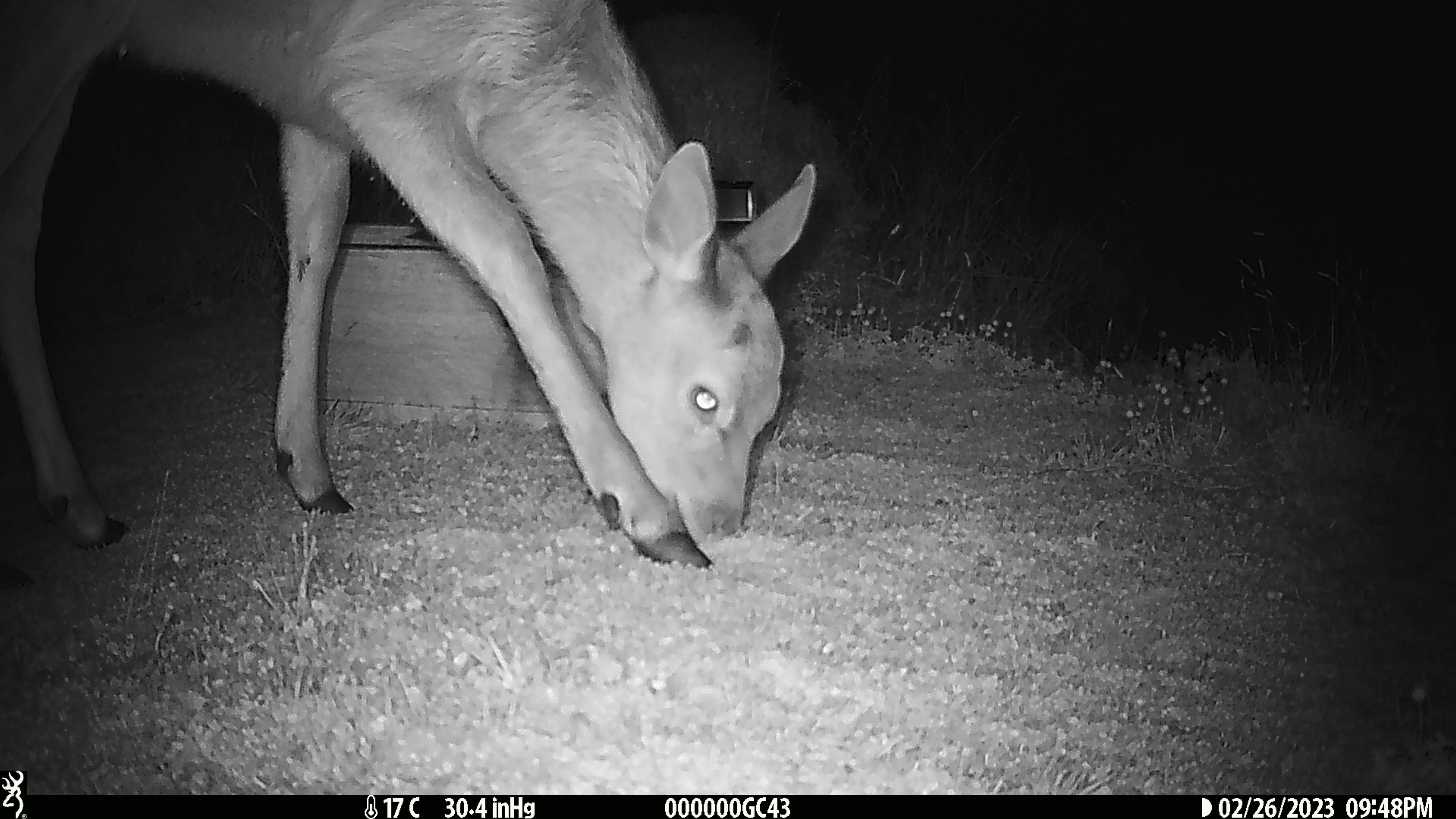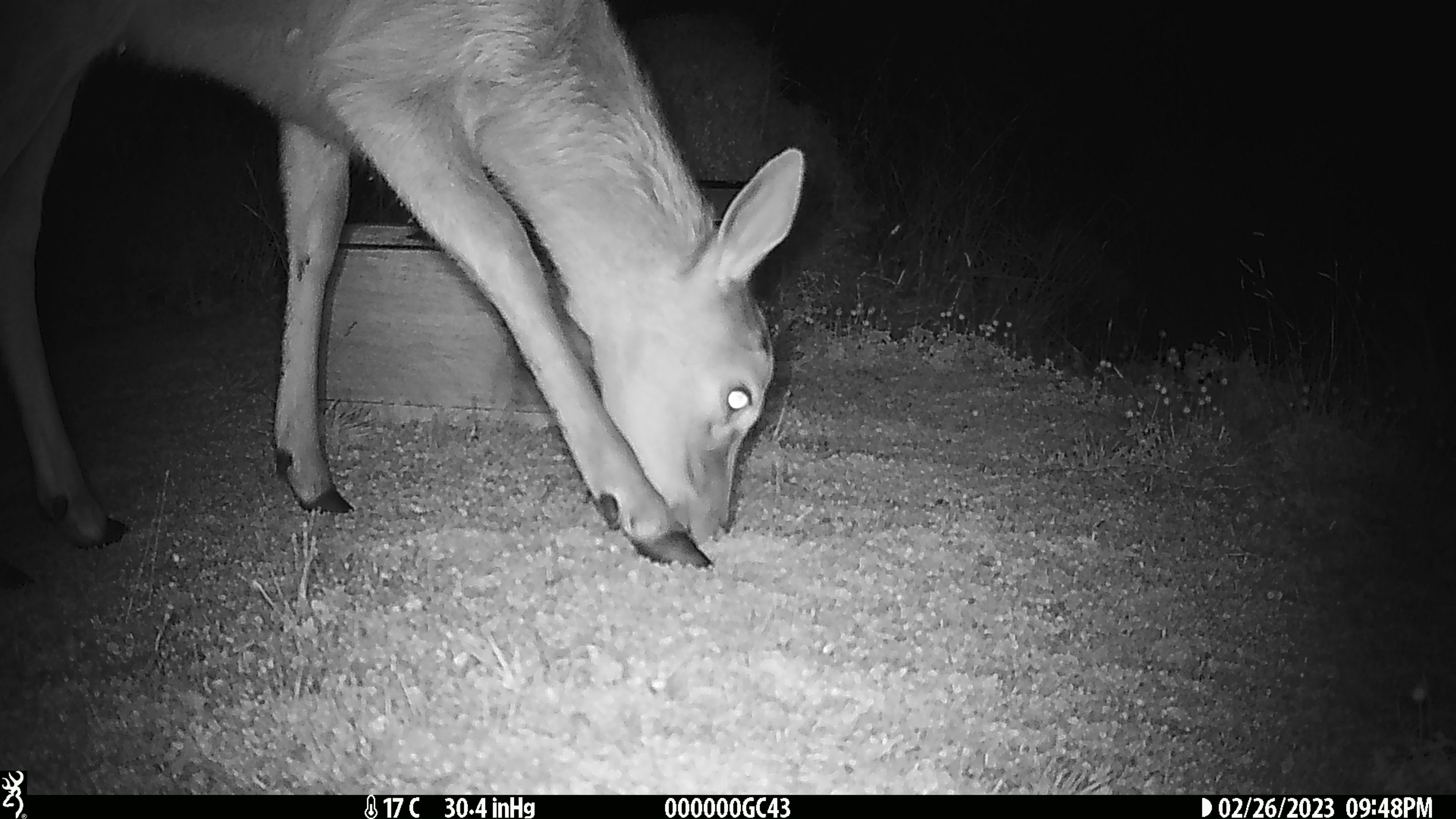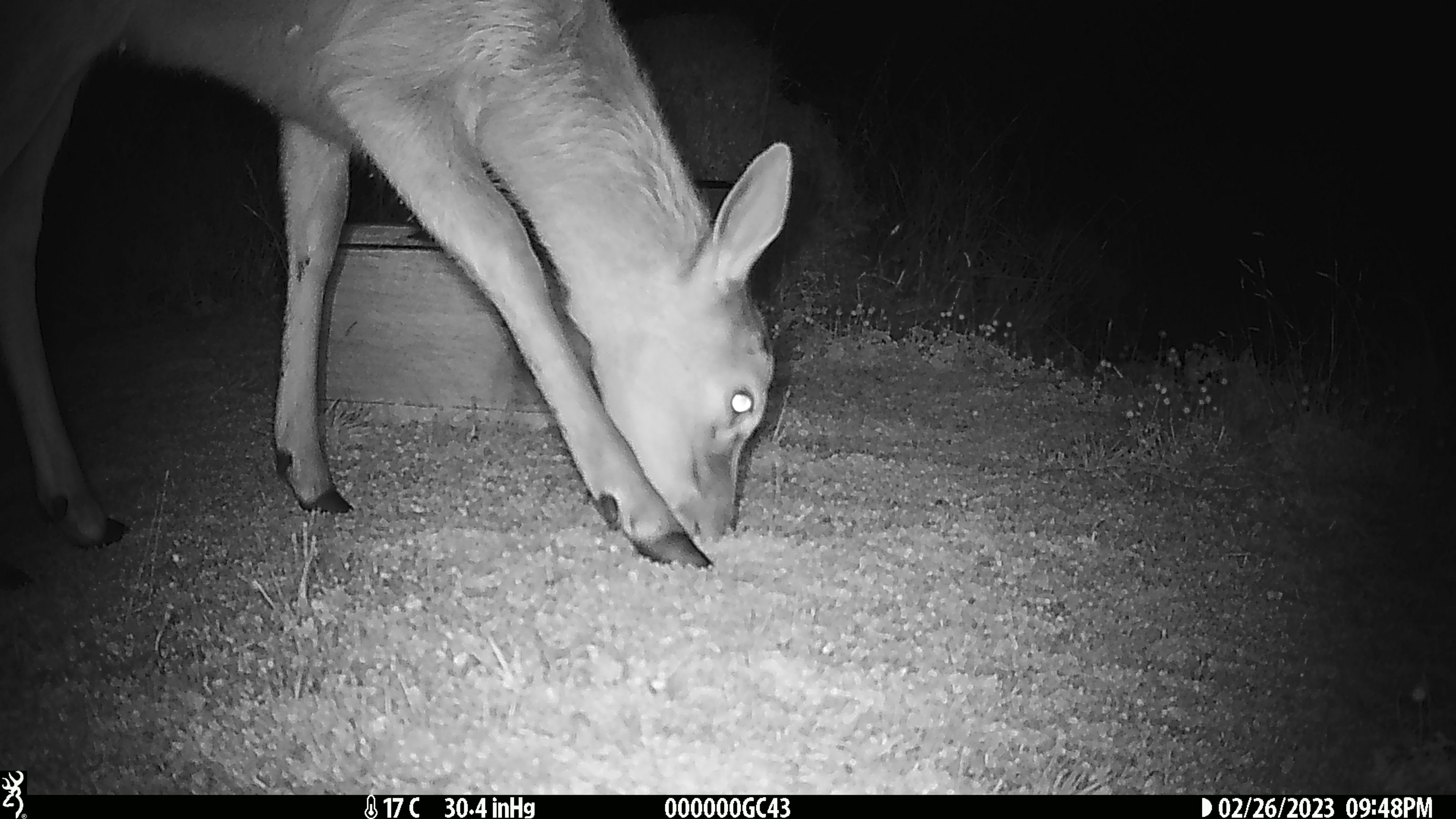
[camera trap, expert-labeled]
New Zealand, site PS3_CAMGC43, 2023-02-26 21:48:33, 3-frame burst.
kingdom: Animalia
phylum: Chordata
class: Mammalia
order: Artiodactyla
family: Cervidae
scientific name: Cervidae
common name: deer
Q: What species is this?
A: Deer (Cervidae).